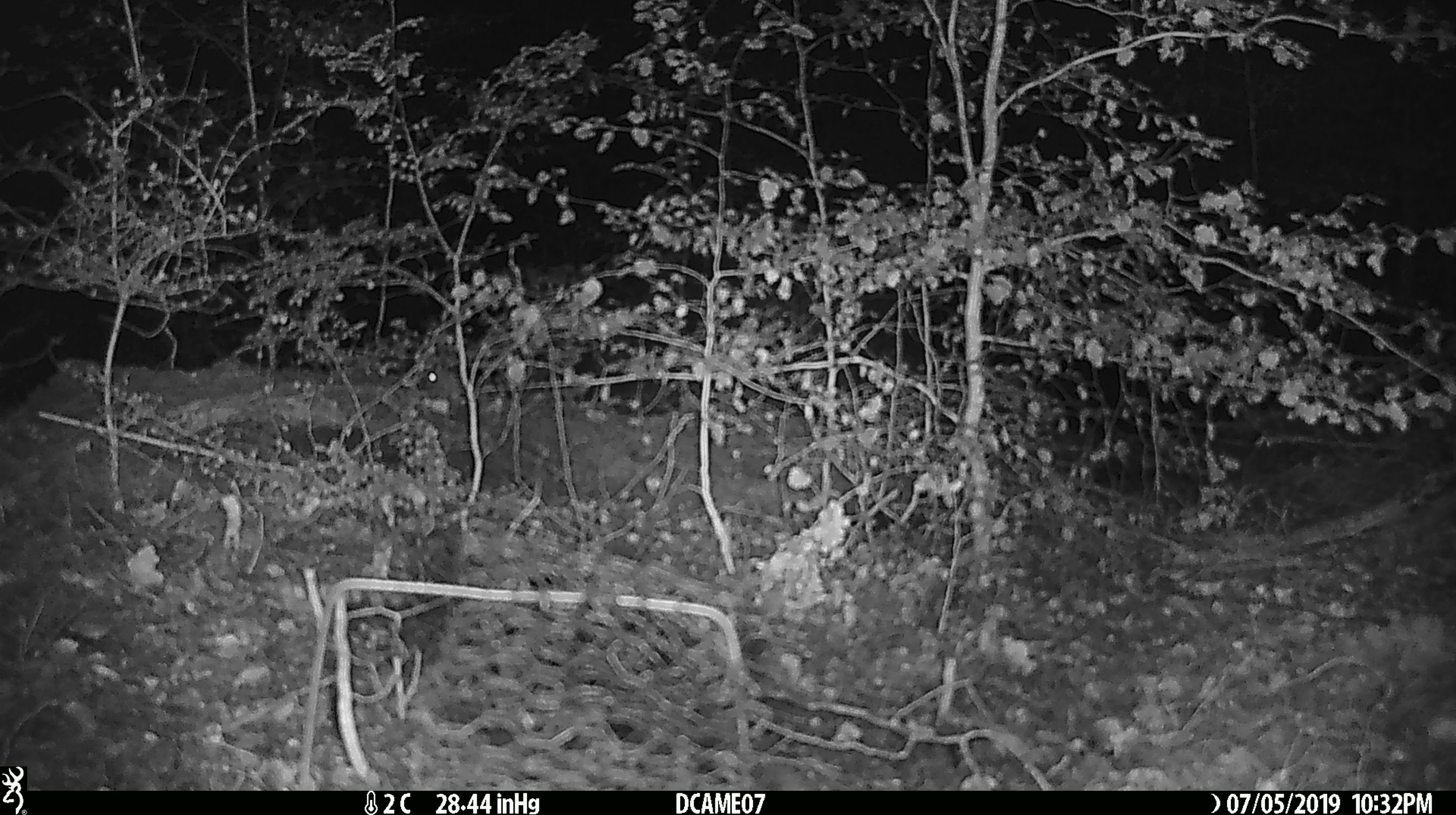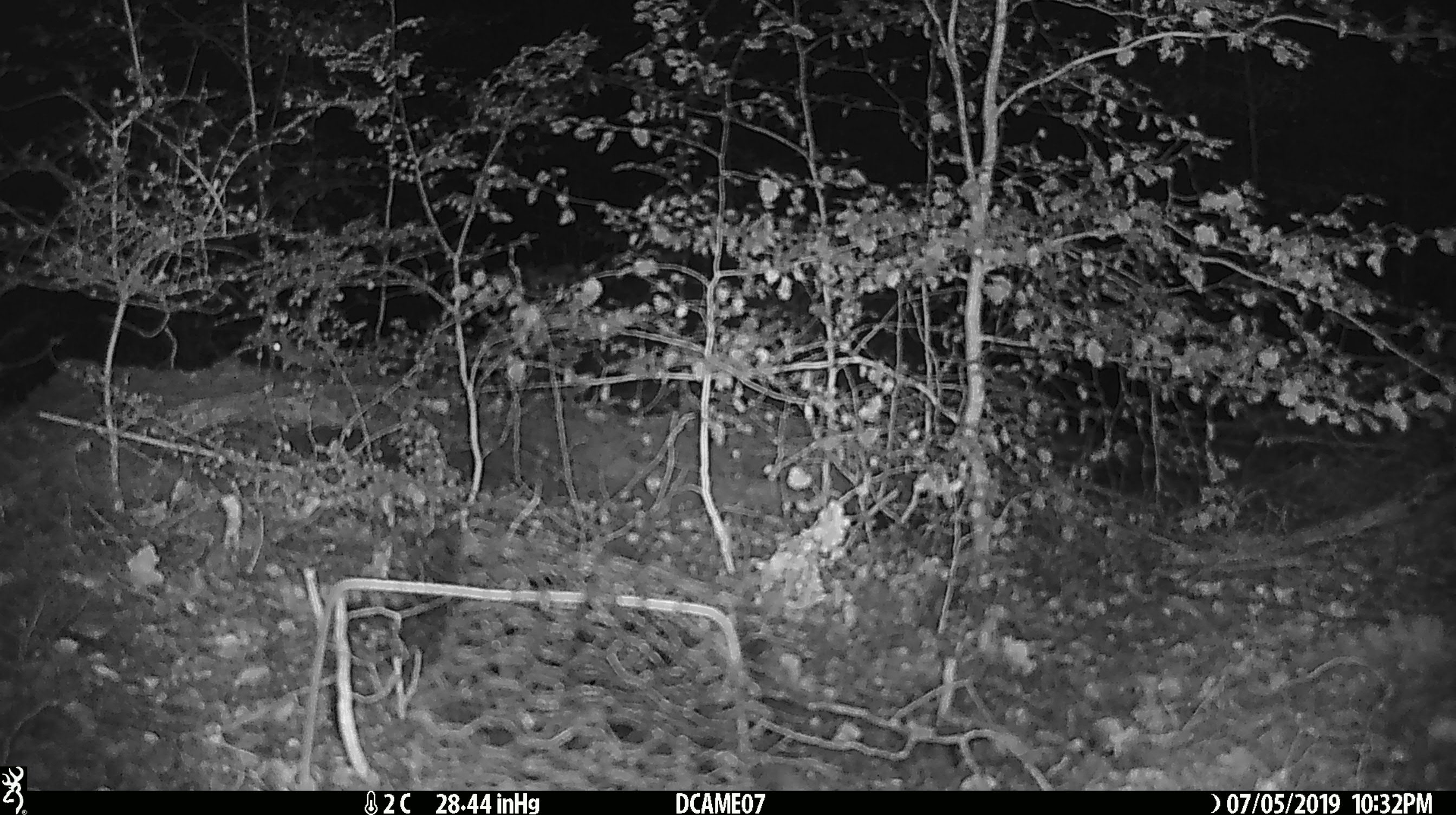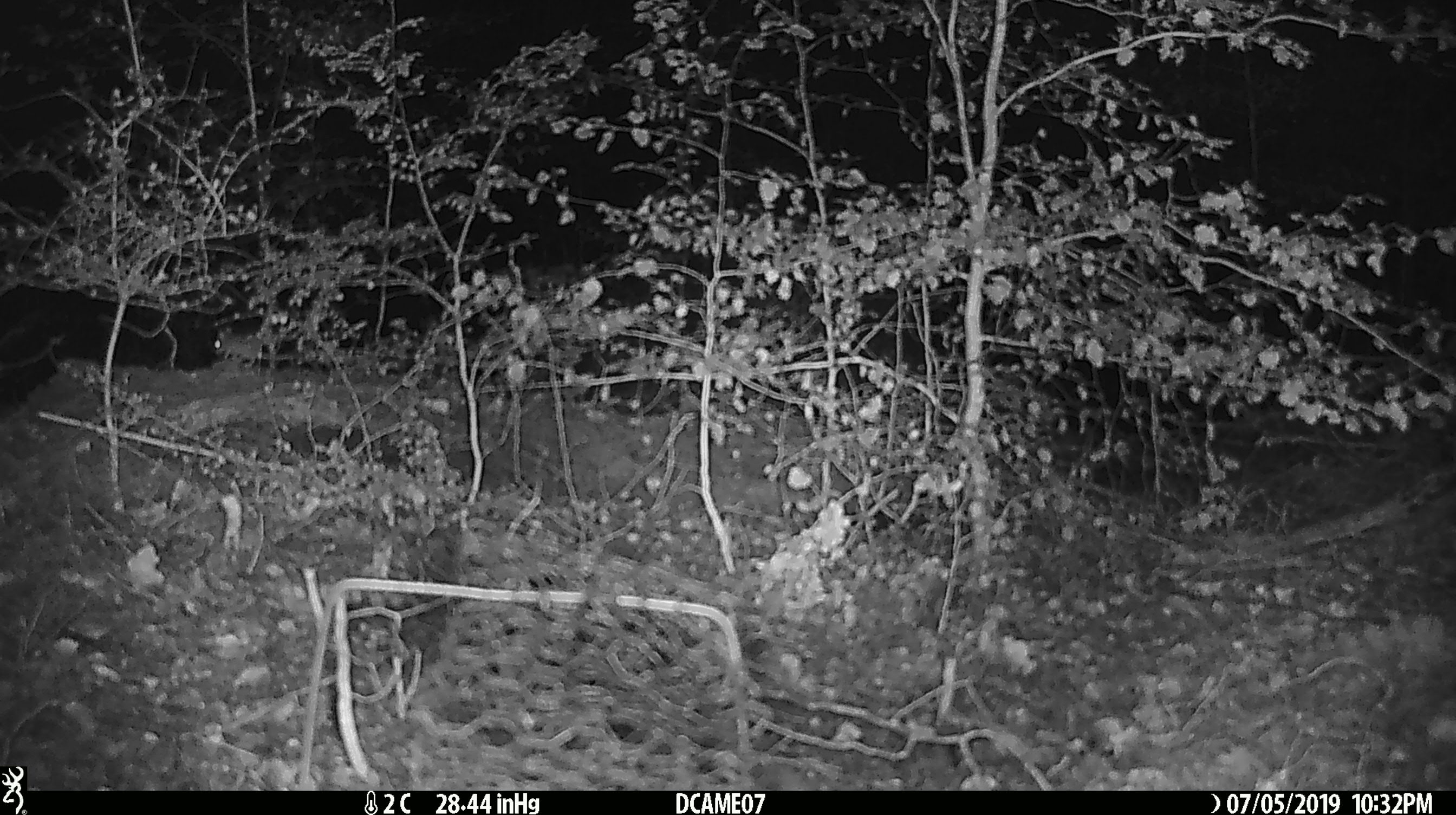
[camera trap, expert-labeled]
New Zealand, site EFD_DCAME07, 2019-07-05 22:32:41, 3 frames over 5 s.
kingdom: Animalia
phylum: Chordata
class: Mammalia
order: Rodentia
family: Muridae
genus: Mus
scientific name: Mus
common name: mouse